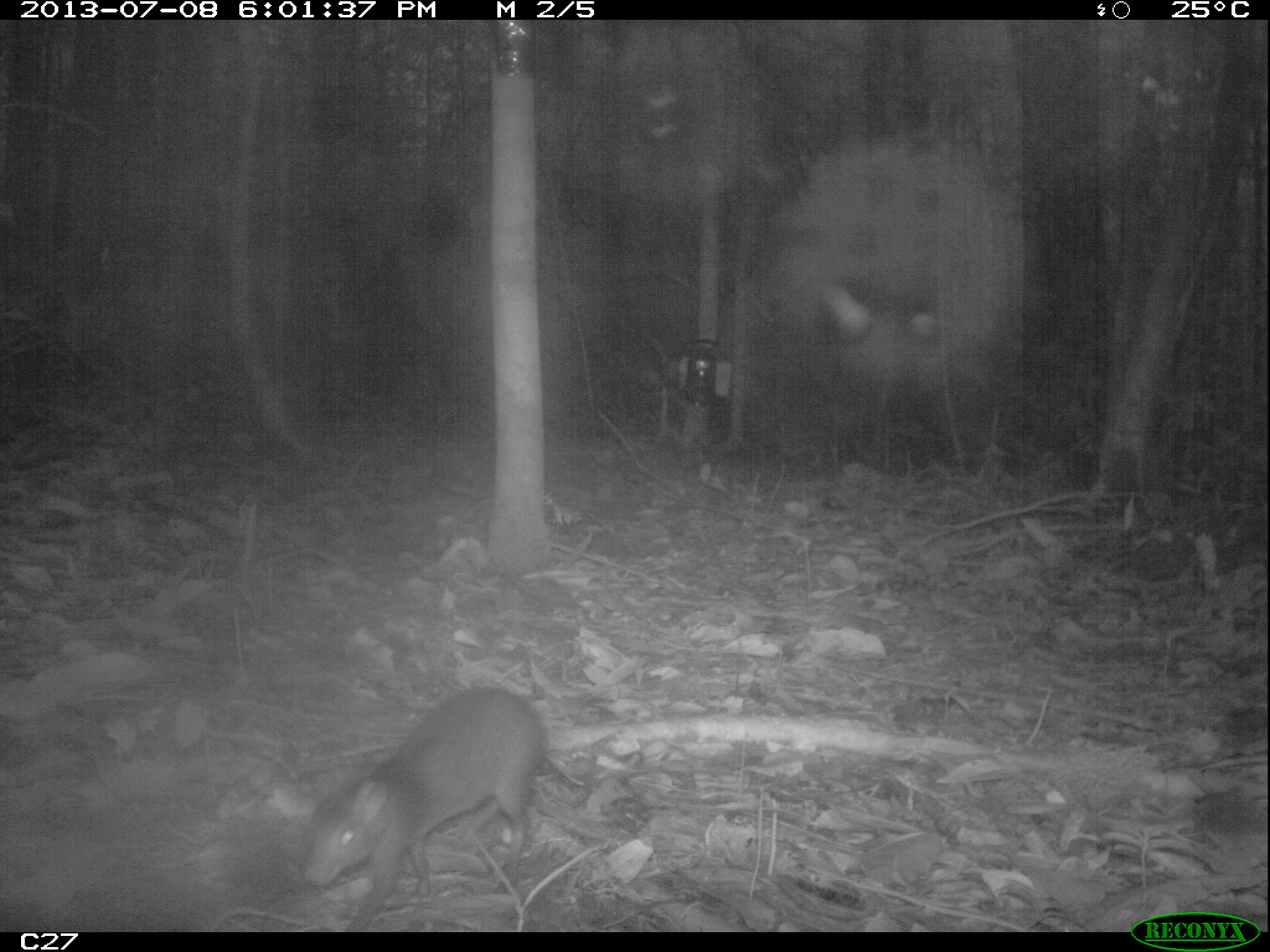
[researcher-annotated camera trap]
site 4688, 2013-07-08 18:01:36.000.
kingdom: Animalia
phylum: Chordata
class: Mammalia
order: Rodentia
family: Dasyproctidae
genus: Myoprocta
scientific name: Myoprocta pratti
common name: green acouchi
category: myoprocta pratii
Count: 1.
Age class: adult.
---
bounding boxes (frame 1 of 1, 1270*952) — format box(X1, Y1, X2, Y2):
myoprocta pratii: box(293, 685, 544, 932)